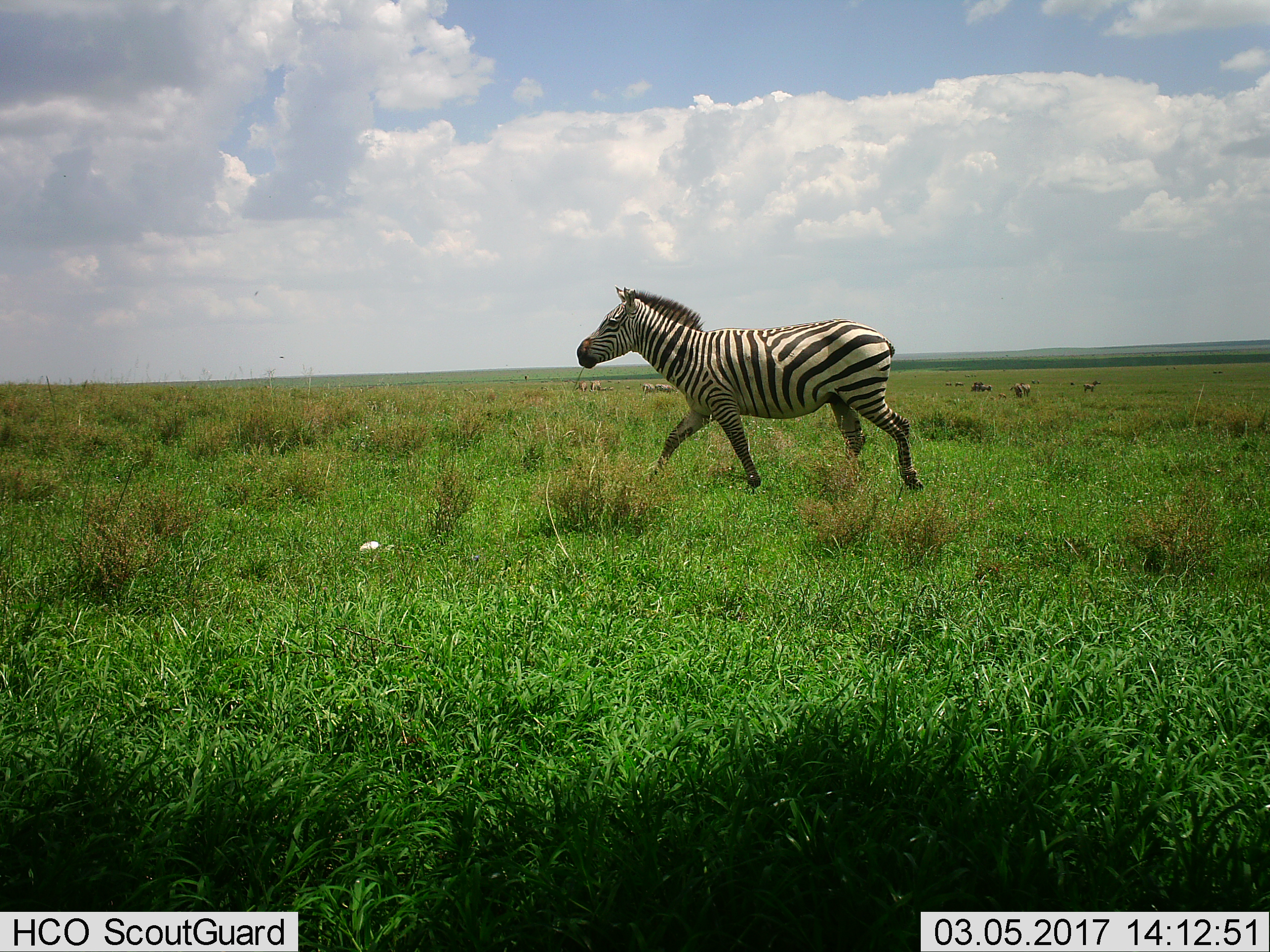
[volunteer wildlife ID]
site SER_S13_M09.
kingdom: Animalia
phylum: Chordata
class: Mammalia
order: Perissodactyla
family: Equidae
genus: Equus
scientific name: Equus quagga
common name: plains zebra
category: zebraplains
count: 1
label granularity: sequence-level